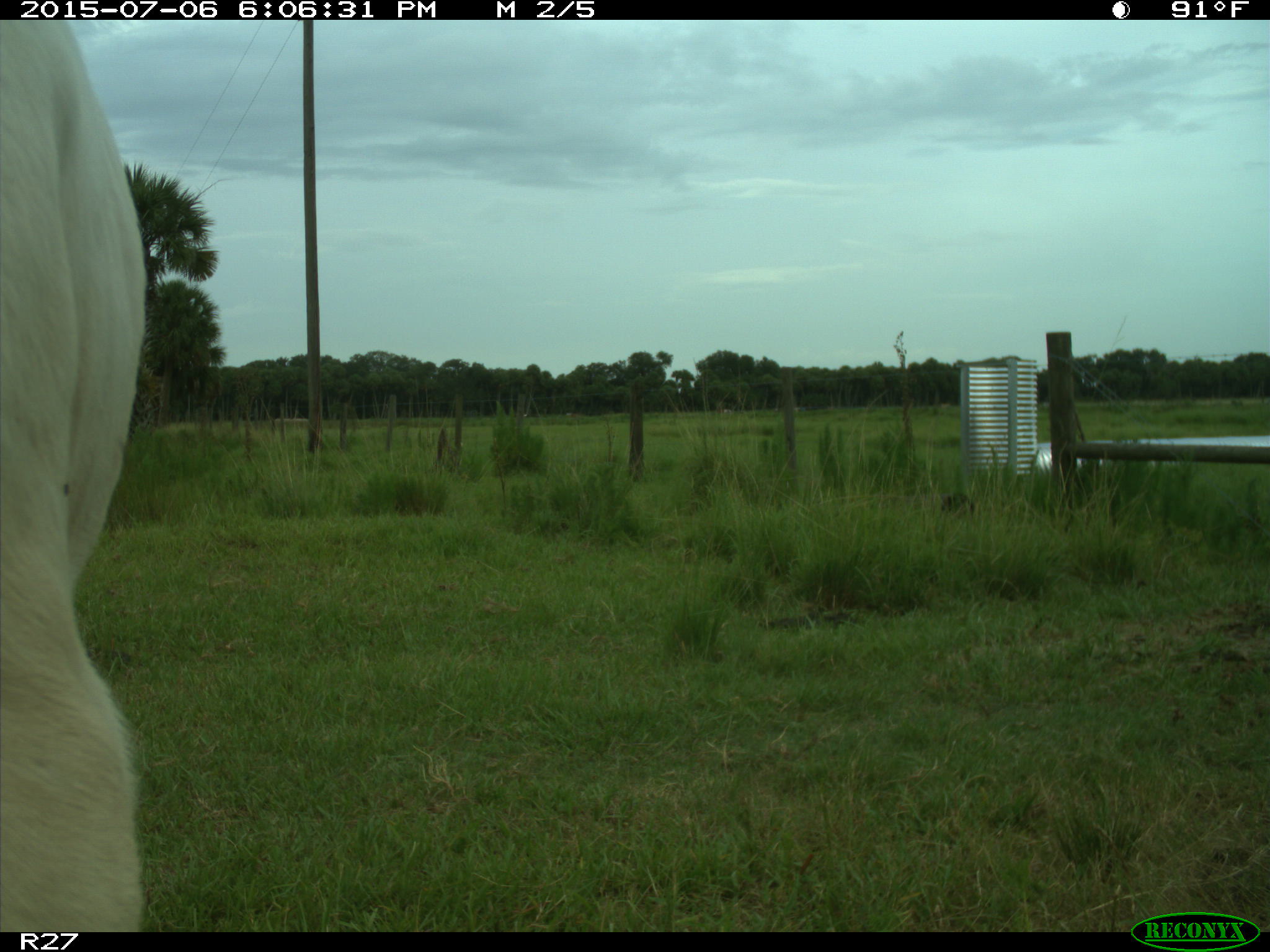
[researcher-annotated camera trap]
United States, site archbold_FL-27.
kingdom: Animalia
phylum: Chordata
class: Mammalia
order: Artiodactyla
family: Bovidae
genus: Bos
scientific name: Bos taurus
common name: domestic cow